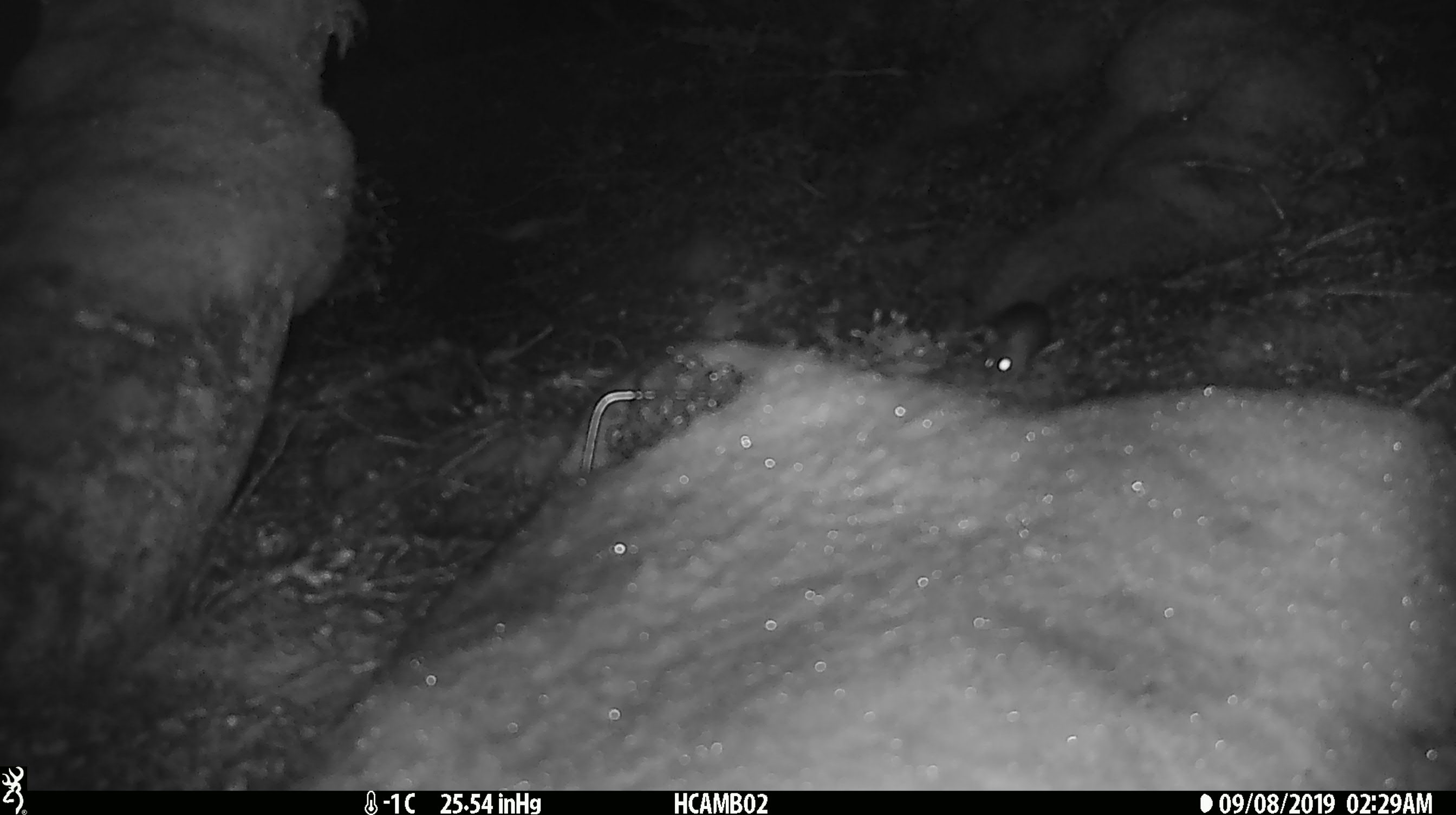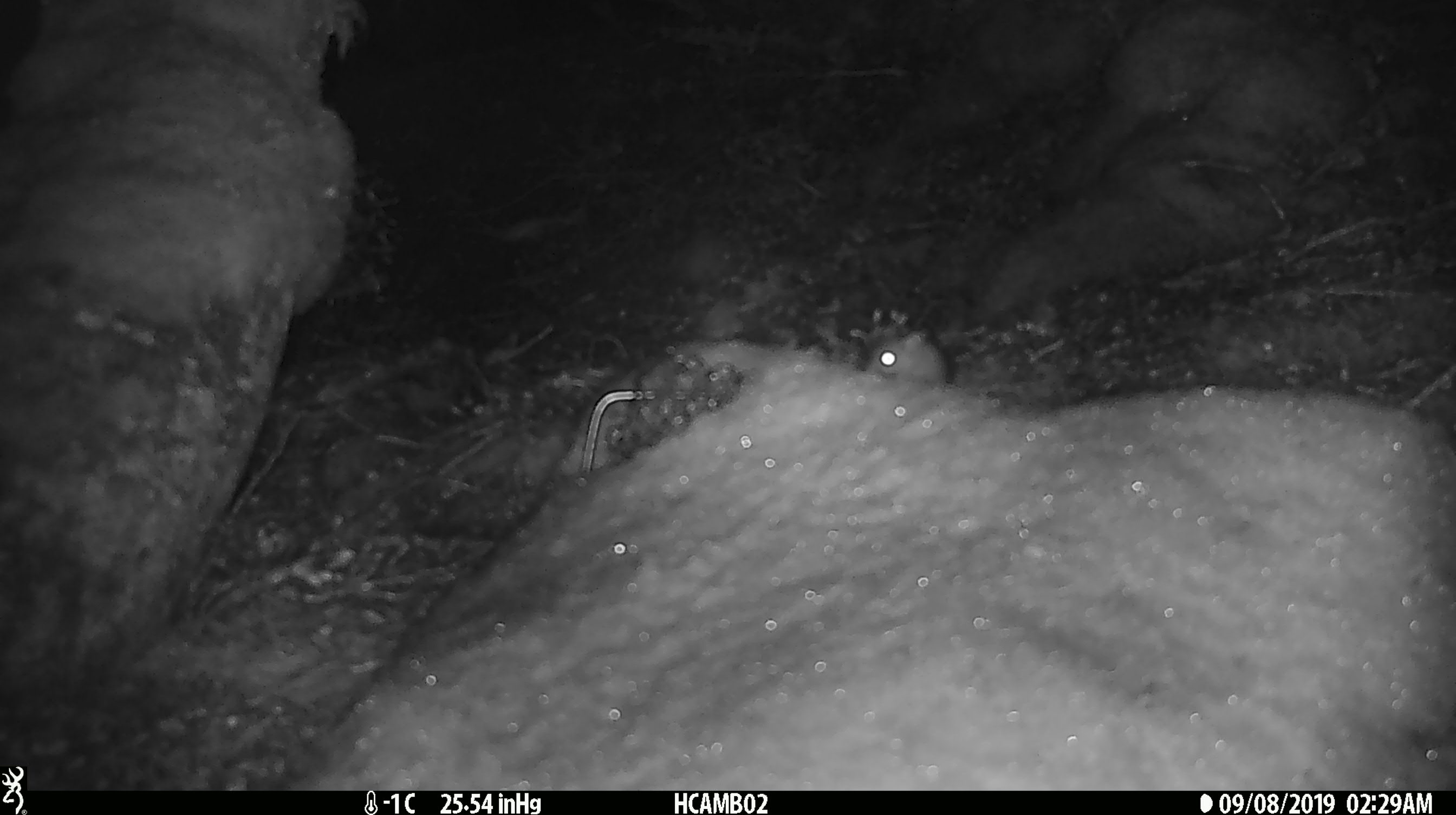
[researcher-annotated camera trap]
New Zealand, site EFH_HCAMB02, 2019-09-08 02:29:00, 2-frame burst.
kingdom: Animalia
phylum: Chordata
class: Mammalia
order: Rodentia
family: Muridae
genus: Mus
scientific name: Mus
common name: mouse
Mouse (Mus).